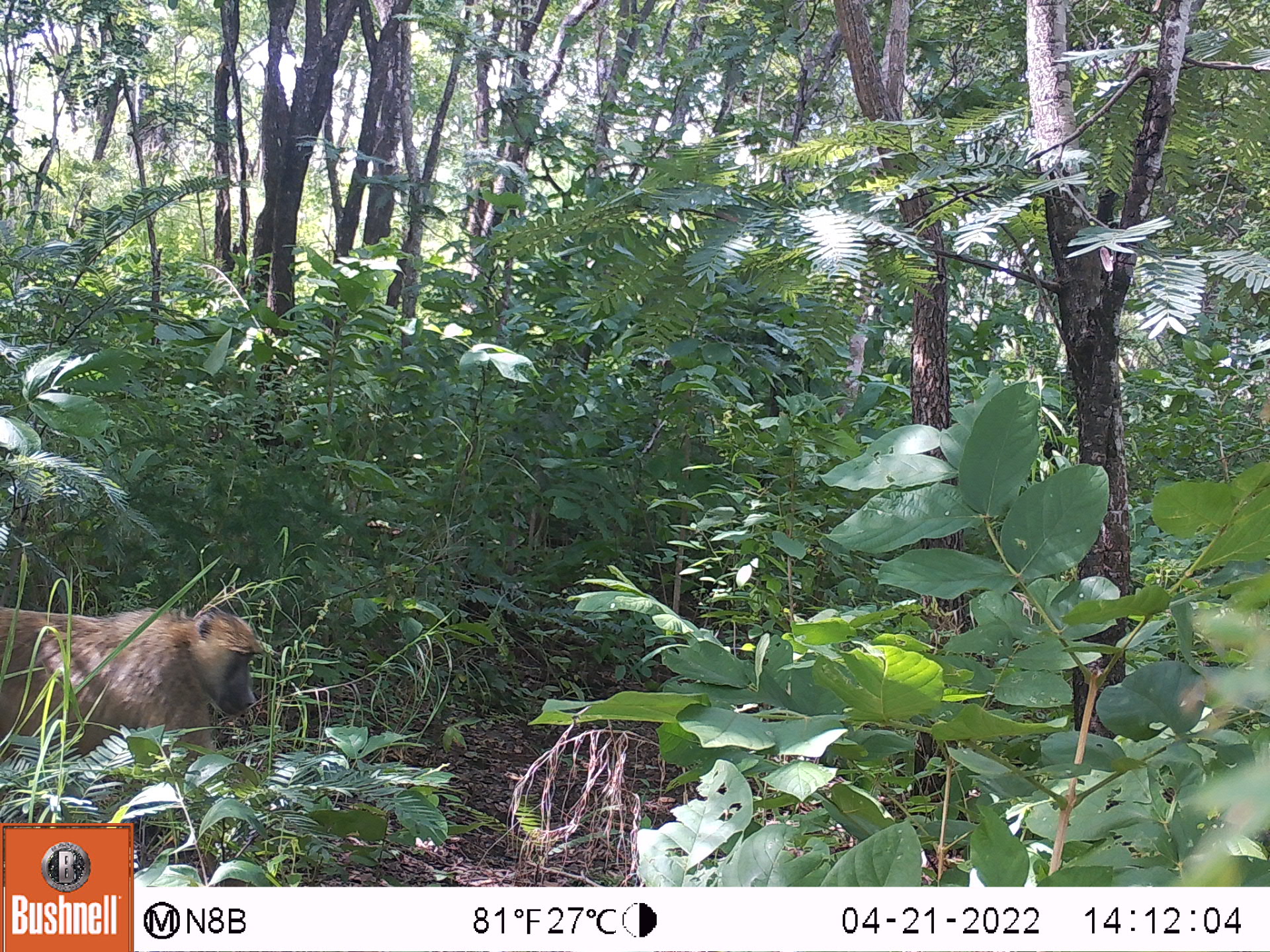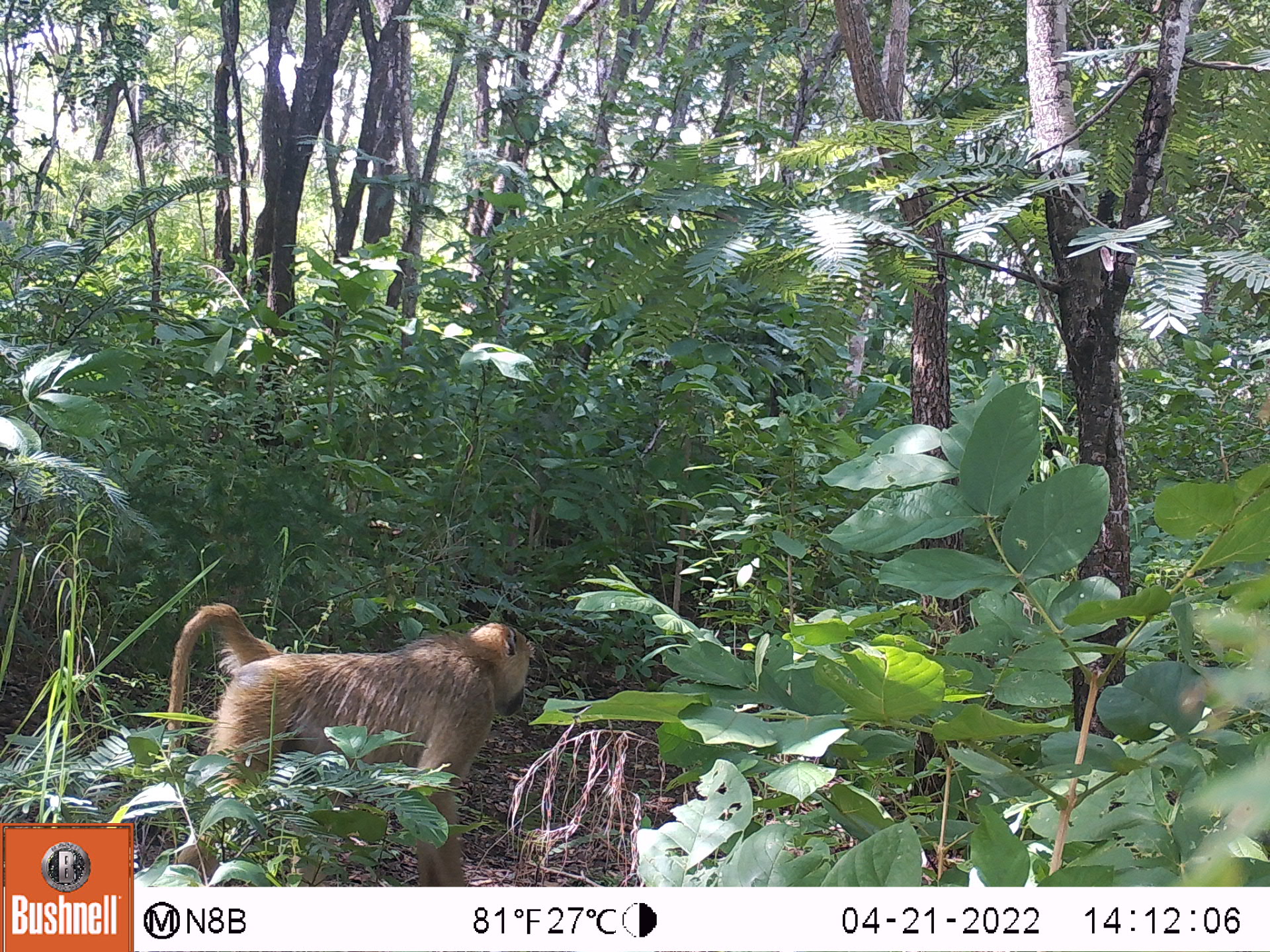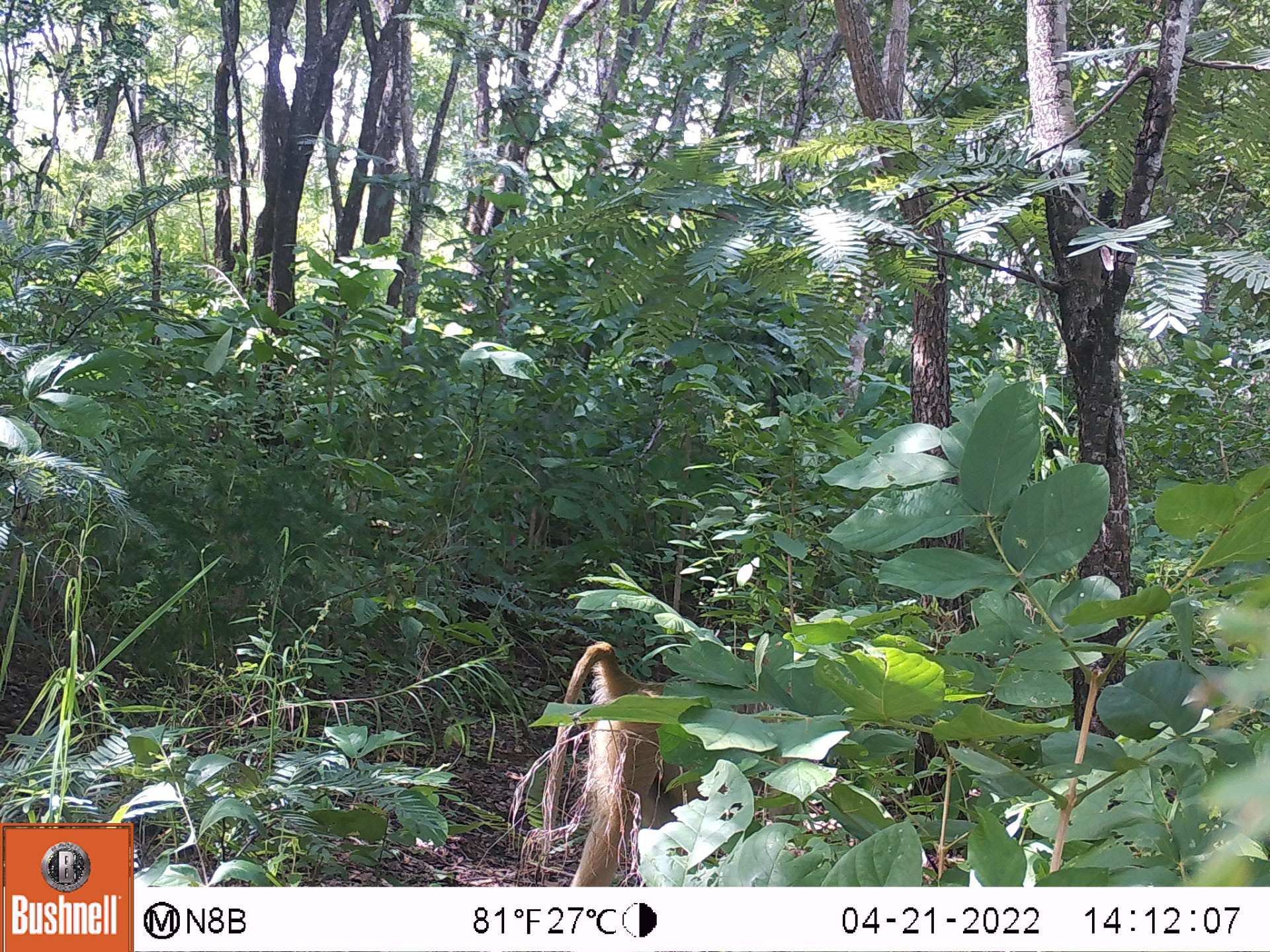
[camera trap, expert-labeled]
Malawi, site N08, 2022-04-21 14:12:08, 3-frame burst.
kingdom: Animalia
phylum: Chordata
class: Mammalia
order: Primates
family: Cercopithecidae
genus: Papio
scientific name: Papio cynocephalus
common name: yellow baboon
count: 1